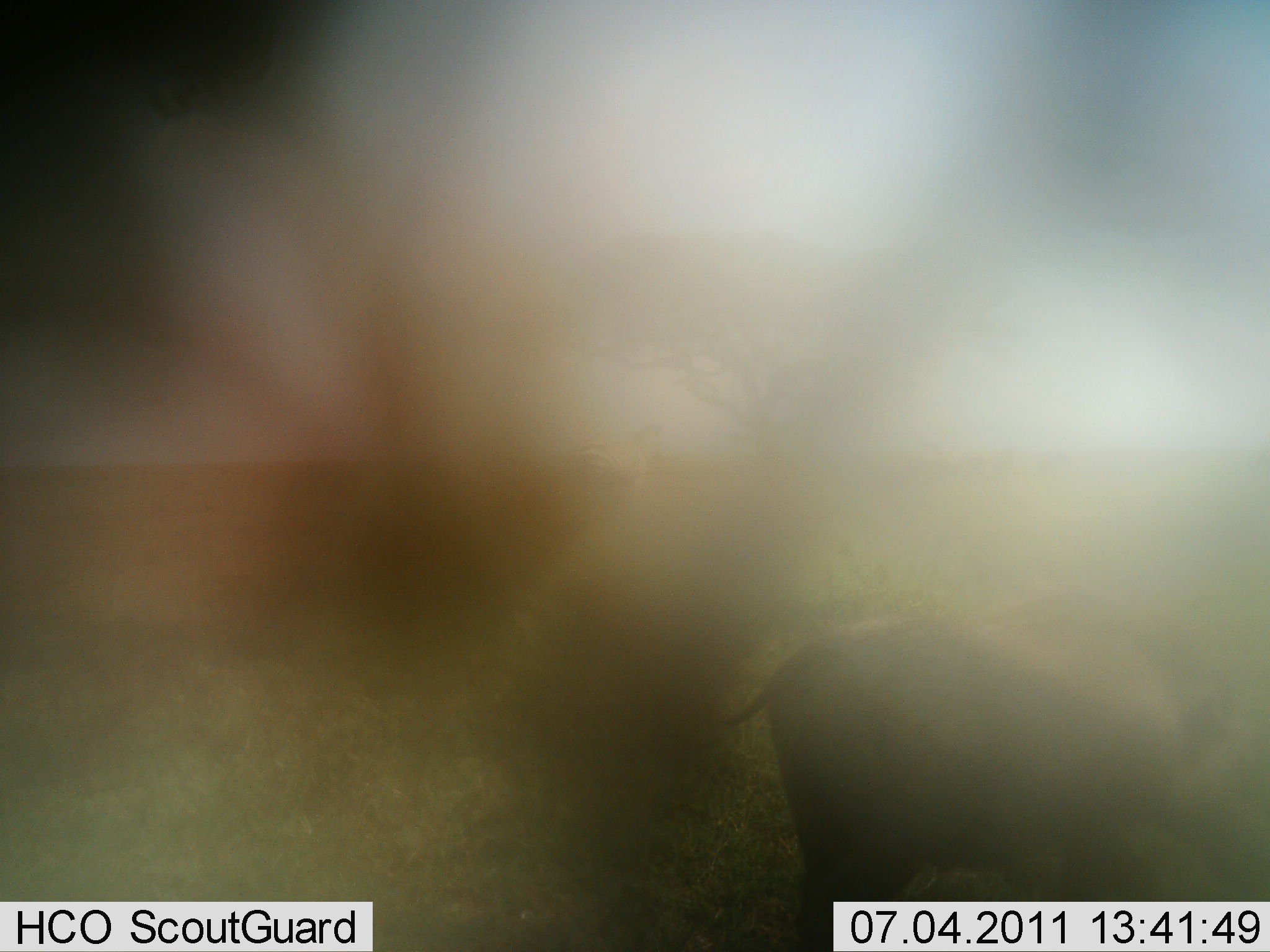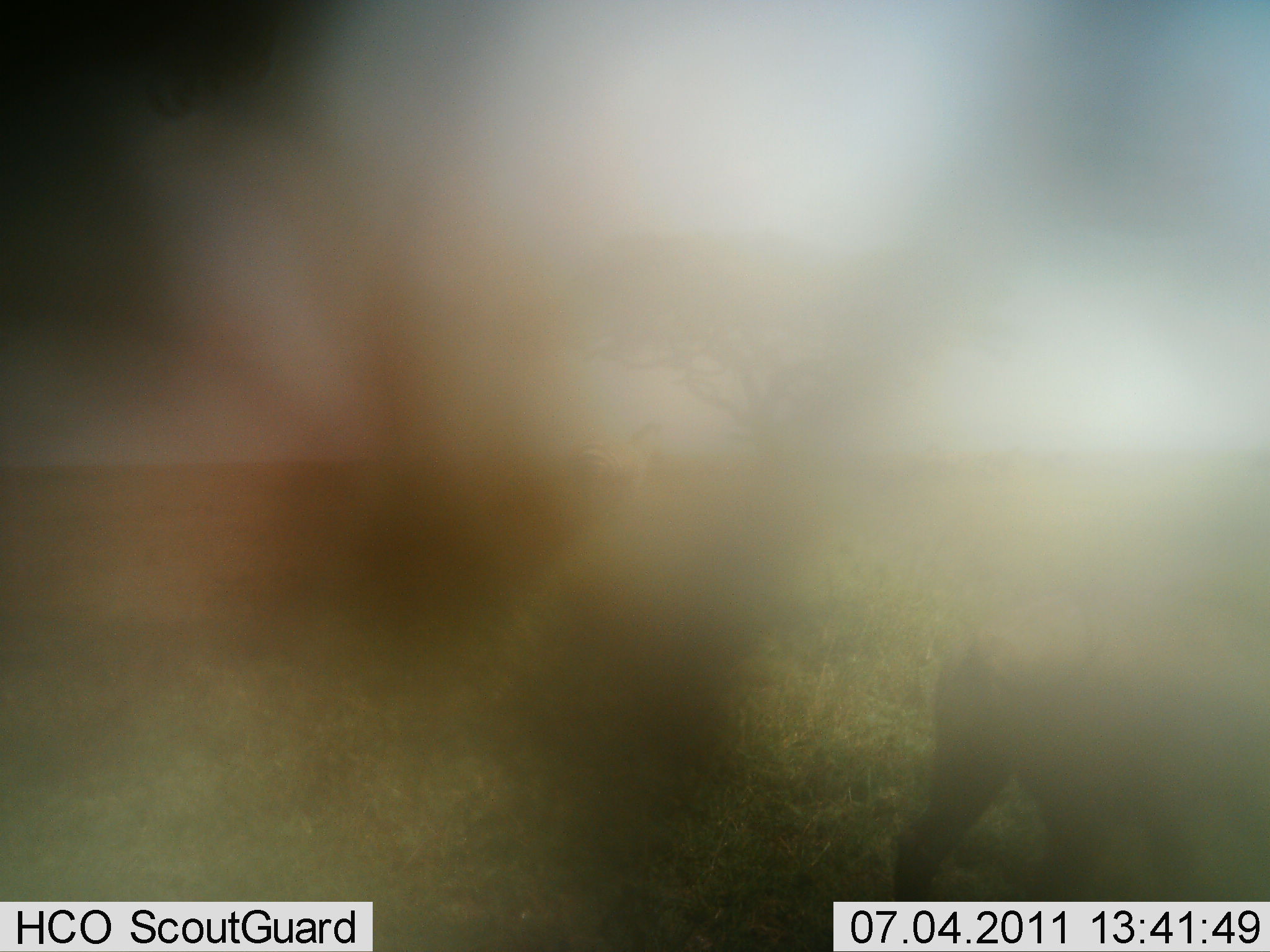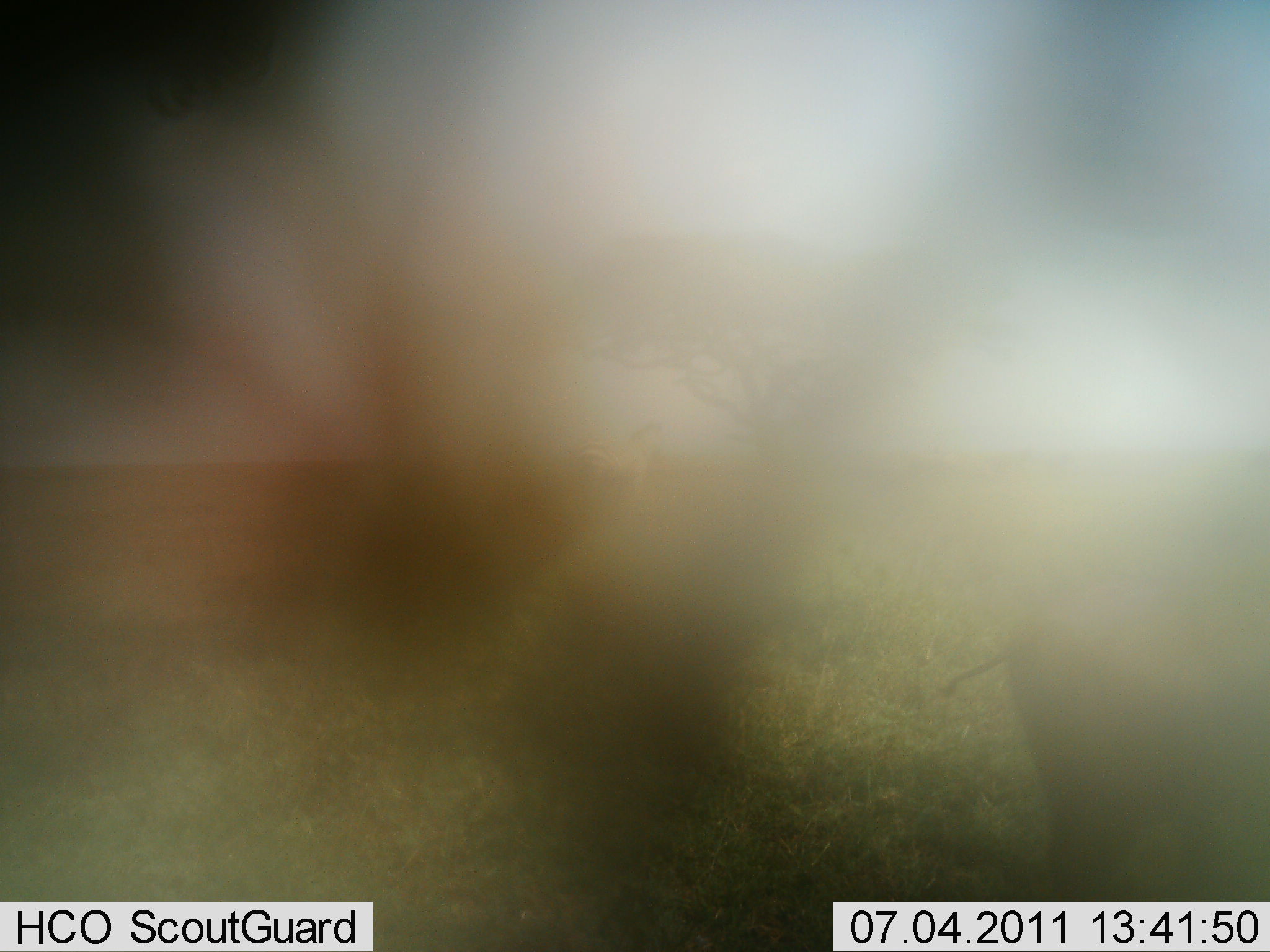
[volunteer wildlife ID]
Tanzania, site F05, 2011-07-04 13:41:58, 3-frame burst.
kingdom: Animalia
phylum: Chordata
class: Mammalia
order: Artiodactyla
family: Suidae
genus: Phacochoerus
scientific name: Phacochoerus africanus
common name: warthog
Warthog (Phacochoerus africanus), count 1. Behavior (volunteer vote fractions): standing 0%, resting 0%, moving 92%, interacting 0%. Young present (vote fraction): 0%. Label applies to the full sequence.